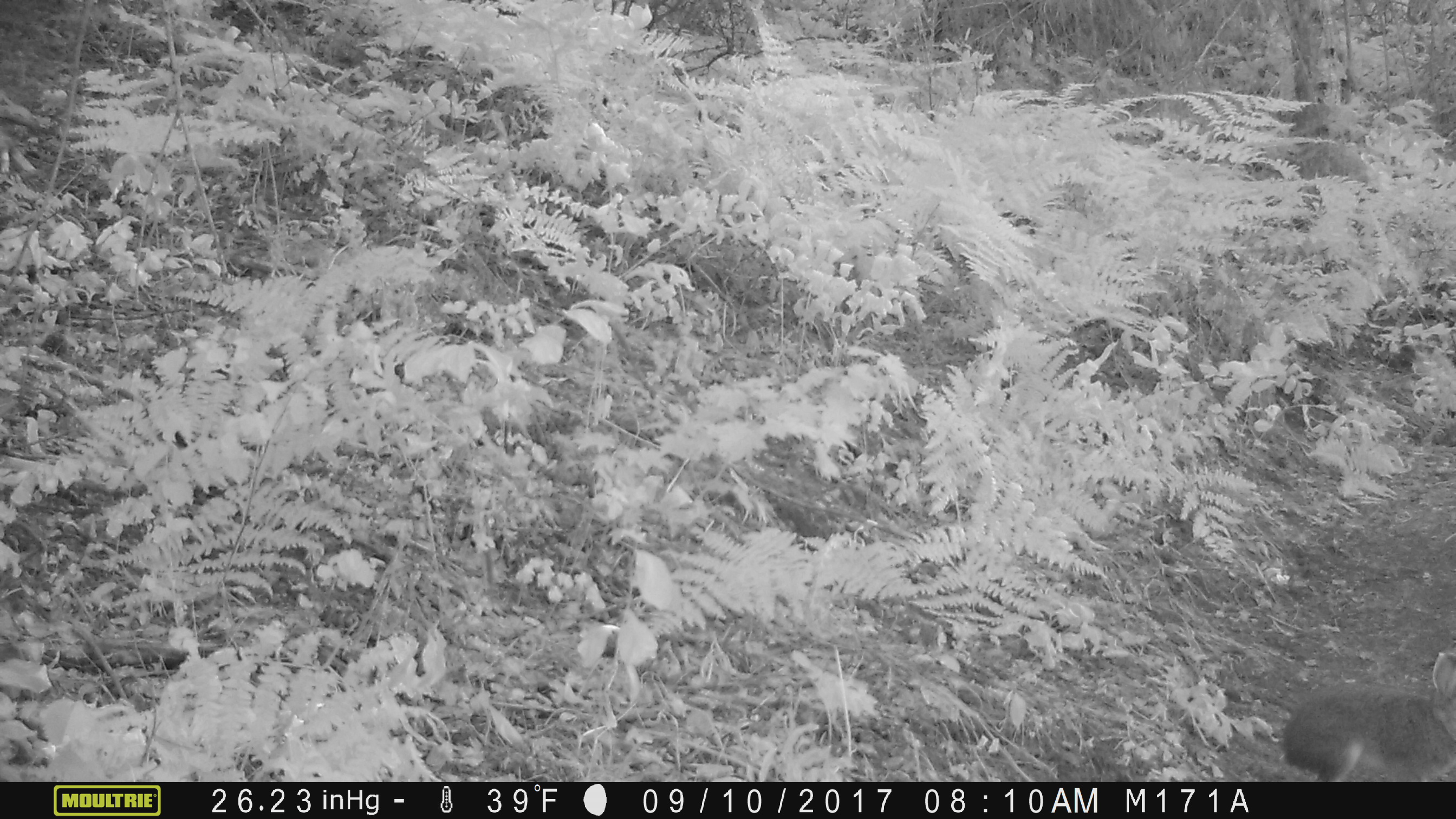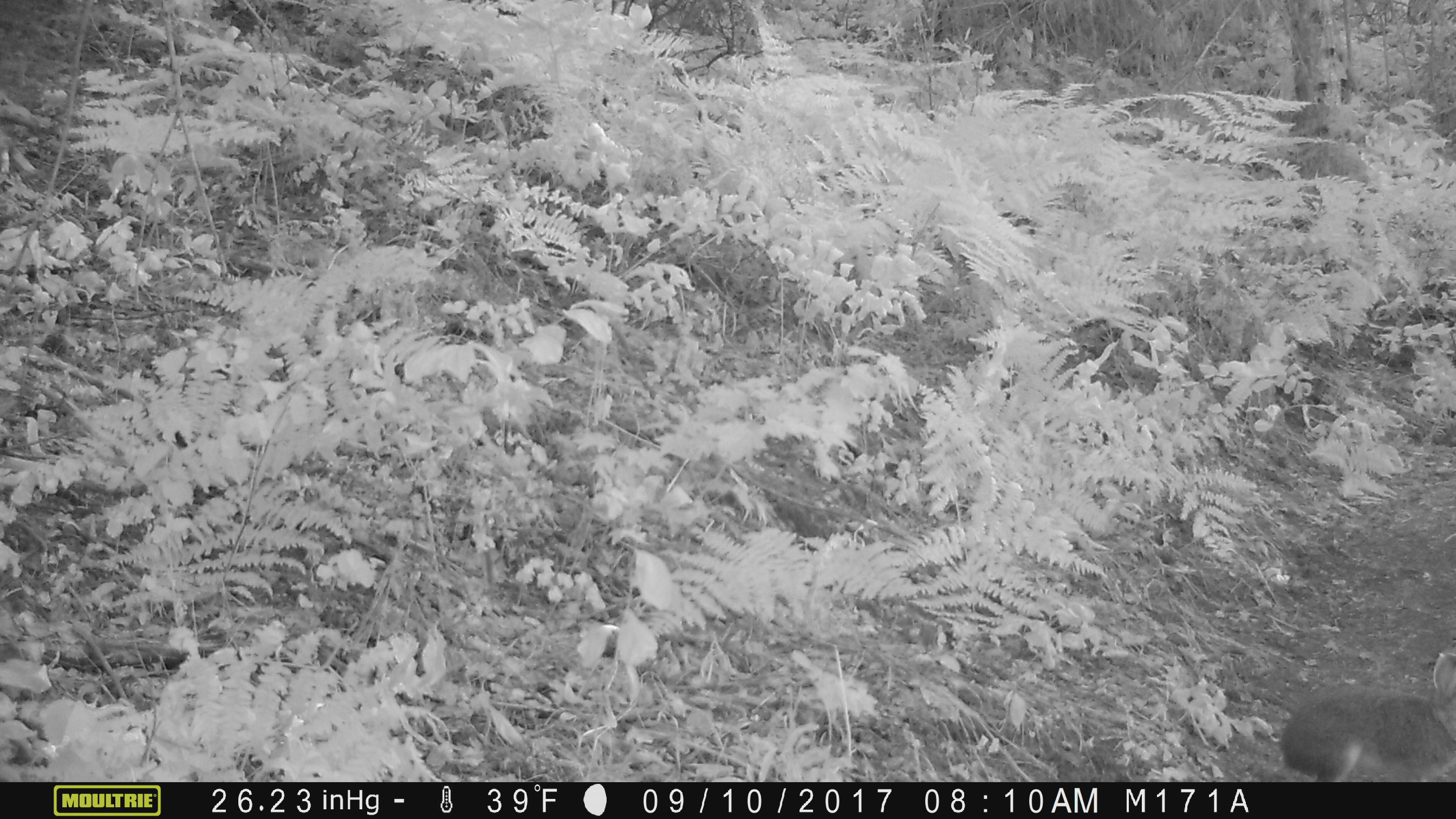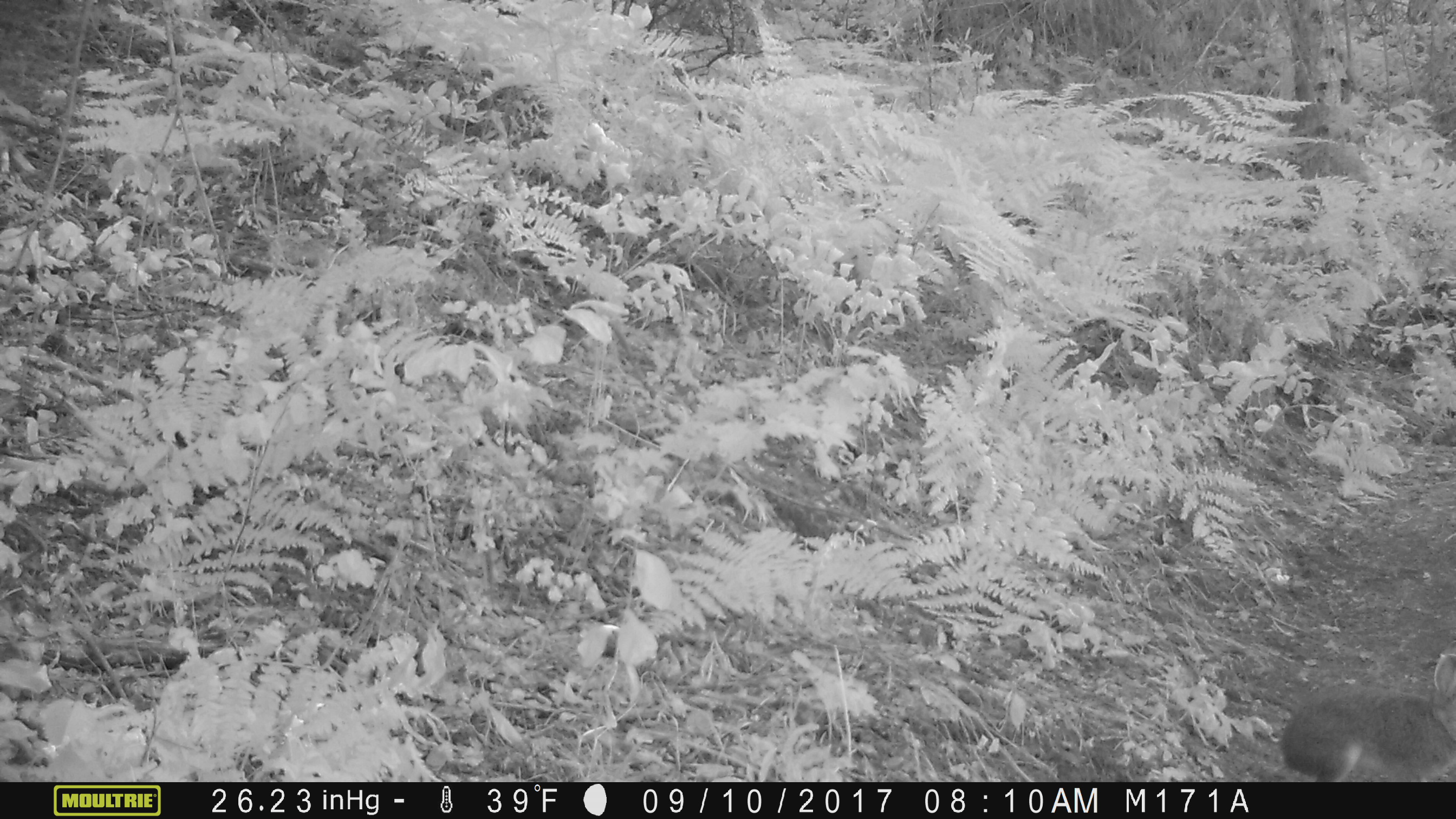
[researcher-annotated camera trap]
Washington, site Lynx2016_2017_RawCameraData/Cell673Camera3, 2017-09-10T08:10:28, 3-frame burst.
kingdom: Animalia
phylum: Chordata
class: Mammalia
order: Lagomorpha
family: Leporidae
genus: Lepus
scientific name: Lepus americanus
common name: snowshoe hare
Lepus americanus (snowshoe hare). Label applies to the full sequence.